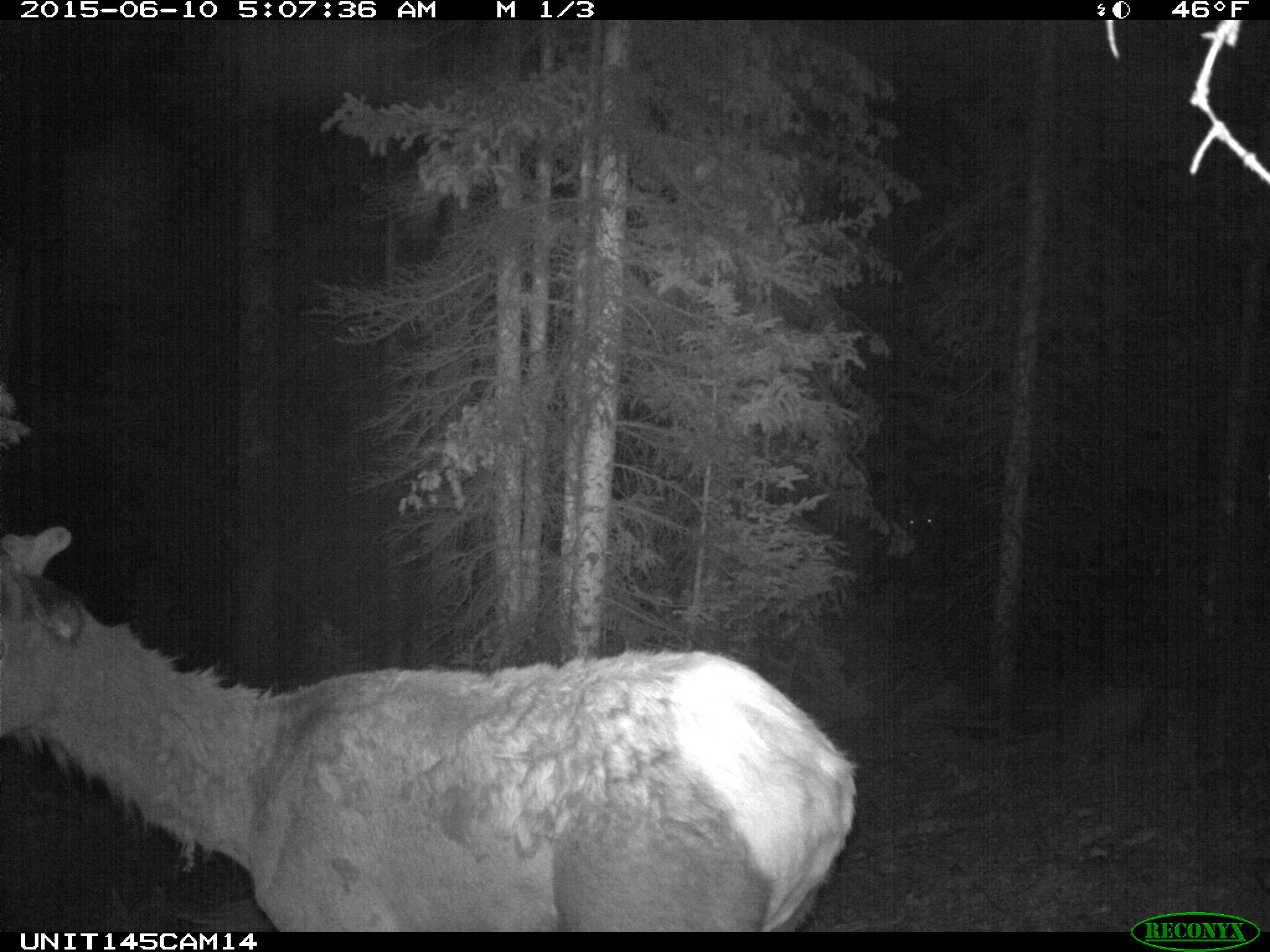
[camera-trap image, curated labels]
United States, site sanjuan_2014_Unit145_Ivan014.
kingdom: Animalia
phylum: Chordata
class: Mammalia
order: Artiodactyla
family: Cervidae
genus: Cervus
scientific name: Cervus elaphus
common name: red deer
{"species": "Cervus elaphus (red deer)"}